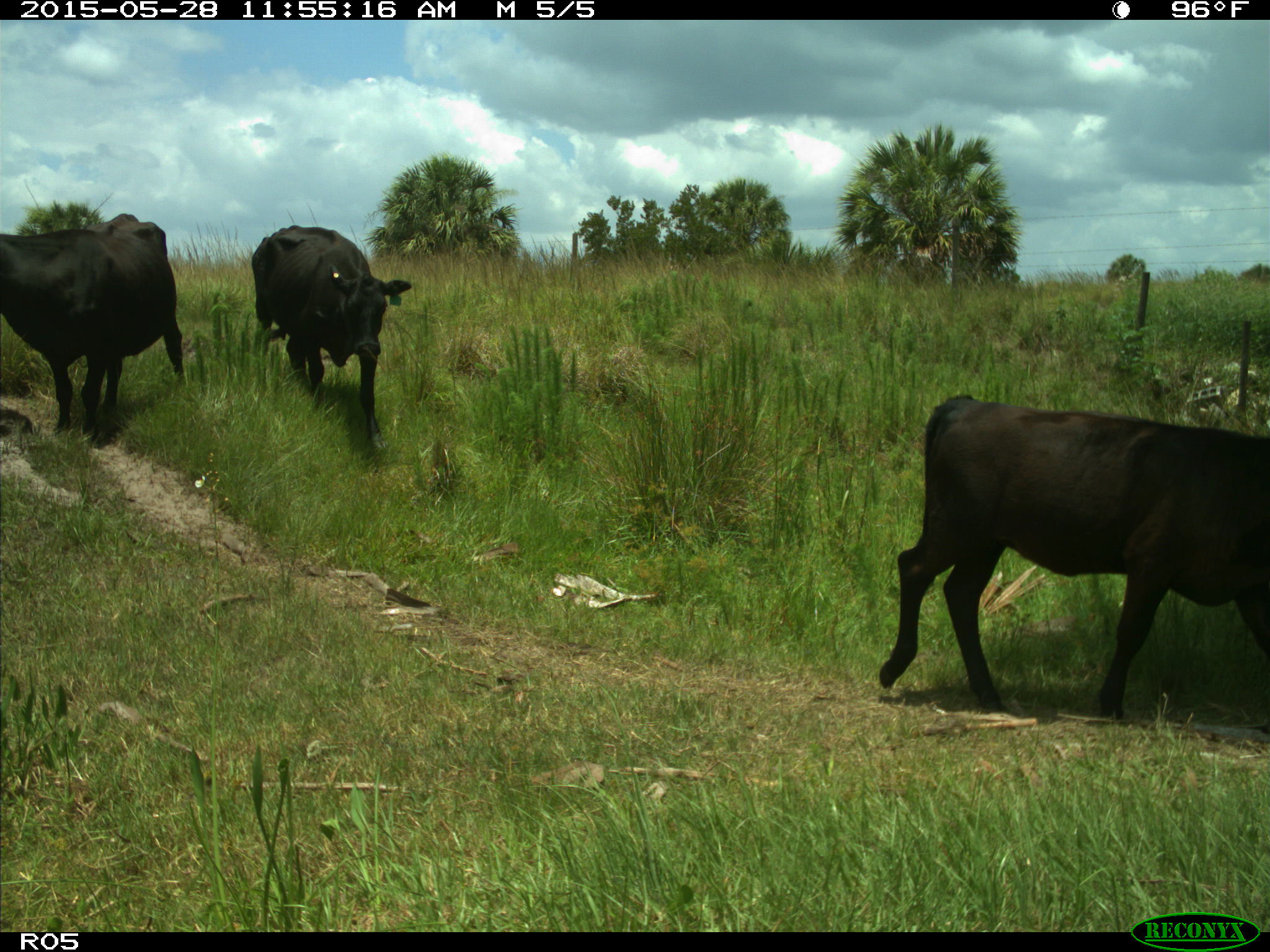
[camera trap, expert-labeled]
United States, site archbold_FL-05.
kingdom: Animalia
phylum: Chordata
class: Mammalia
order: Artiodactyla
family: Bovidae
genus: Bos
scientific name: Bos taurus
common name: domestic cow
Bos taurus (domestic cow).